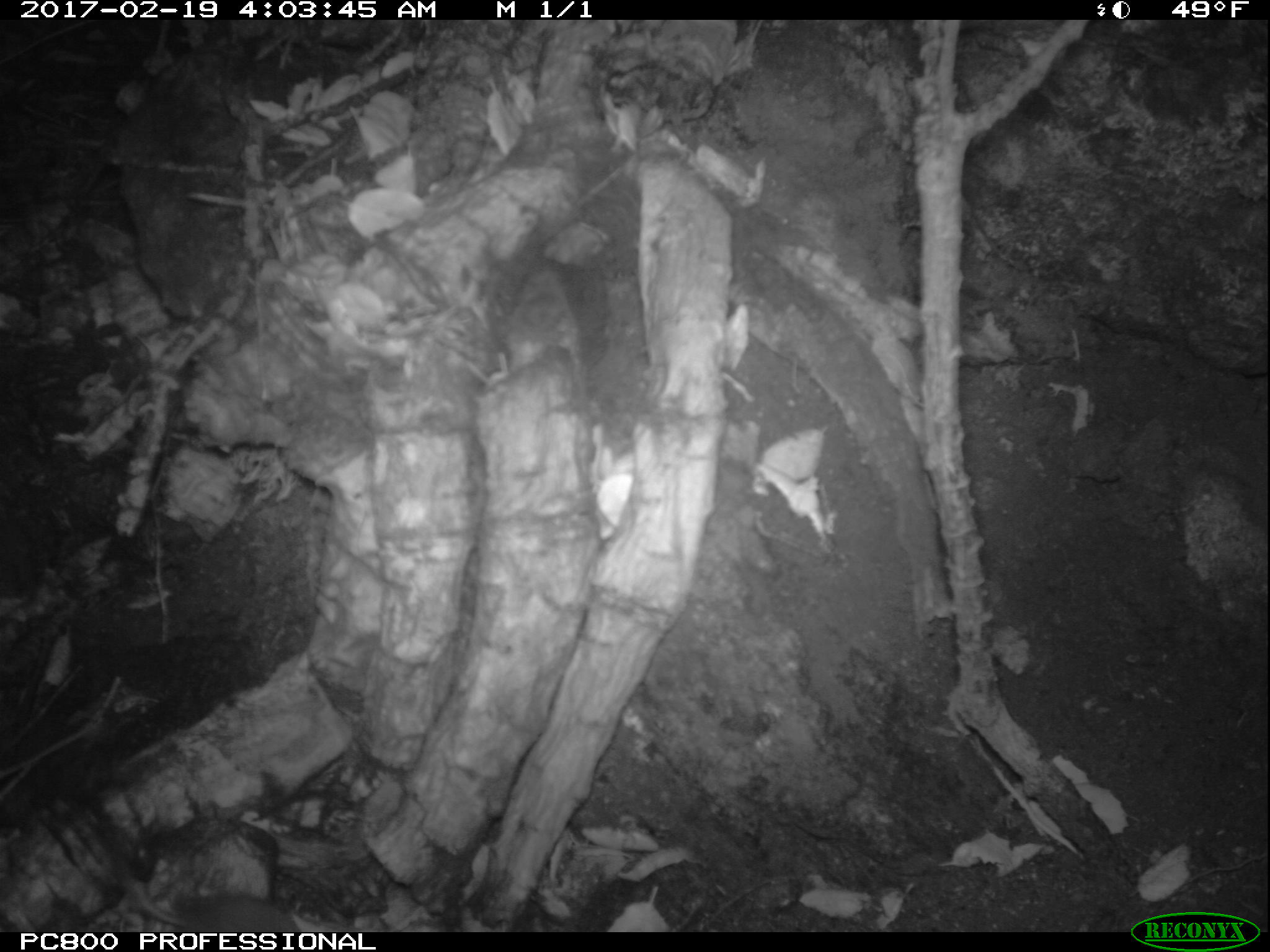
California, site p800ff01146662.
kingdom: Animalia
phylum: Chordata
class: Mammalia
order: Rodentia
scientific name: Rodentia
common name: rodent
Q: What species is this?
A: Rodent (Rodentia).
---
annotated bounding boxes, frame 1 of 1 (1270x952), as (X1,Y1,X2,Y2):
rodent: (127,875,303,932)